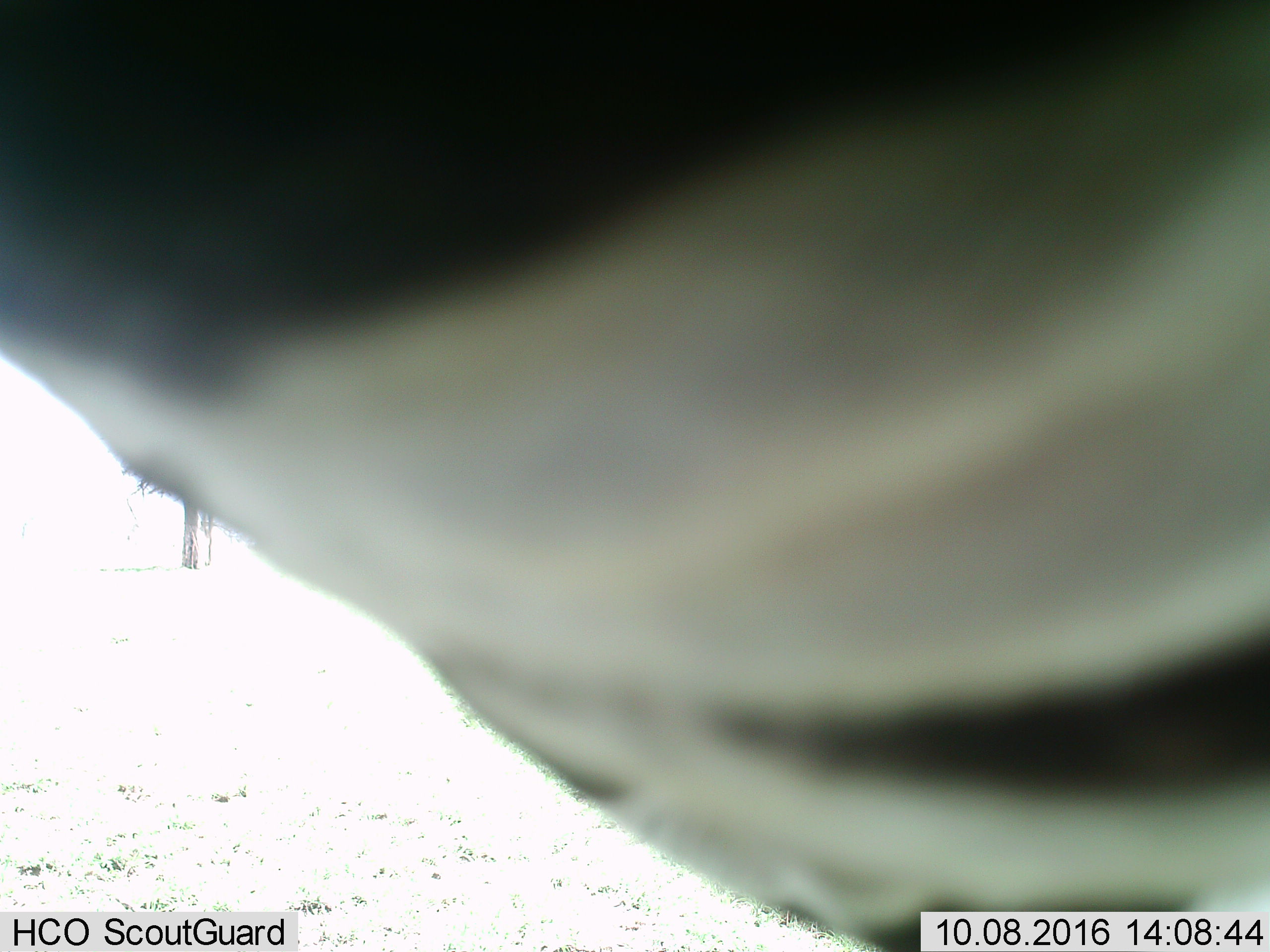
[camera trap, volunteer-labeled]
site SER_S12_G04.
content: unidentified animal